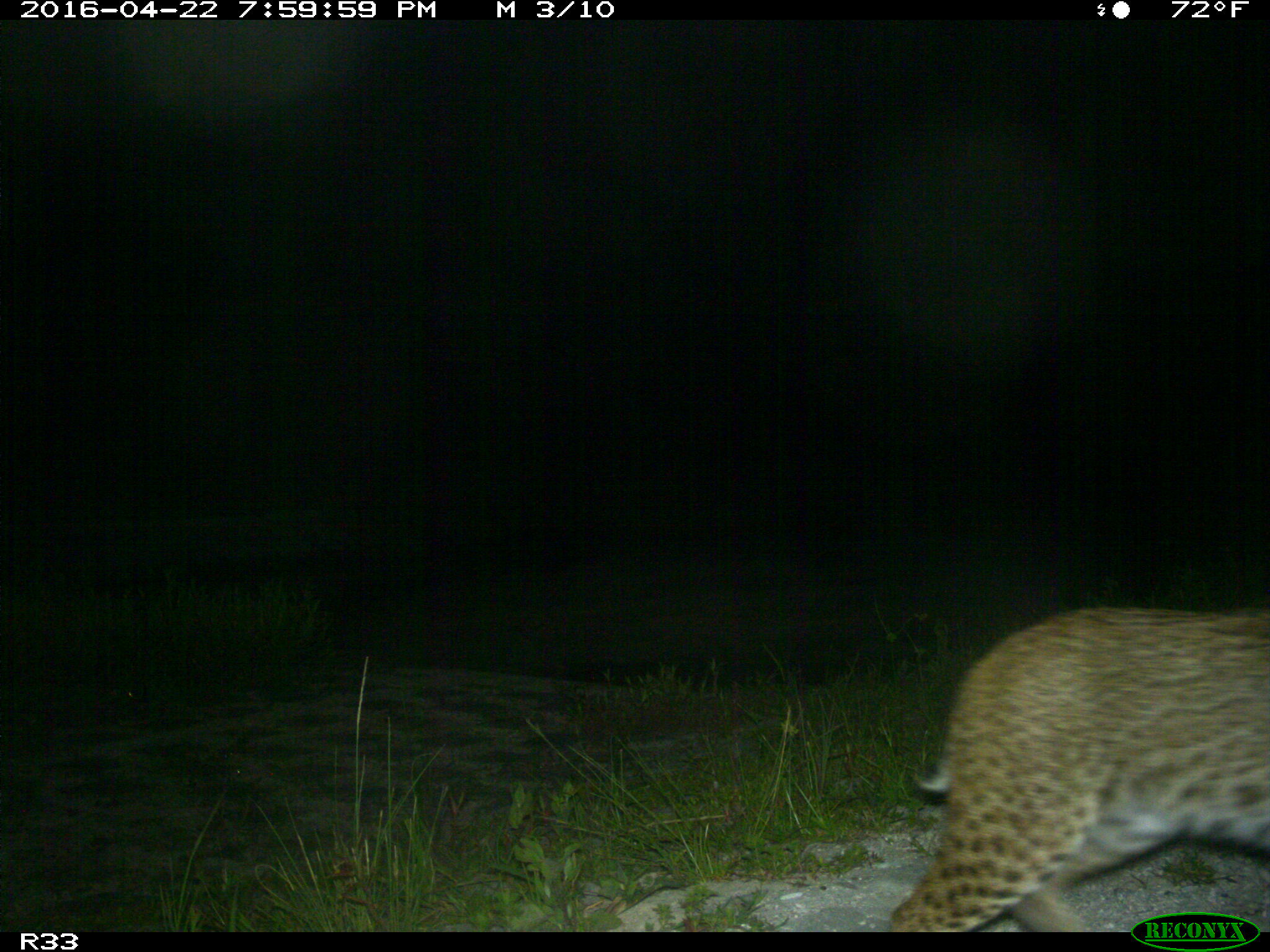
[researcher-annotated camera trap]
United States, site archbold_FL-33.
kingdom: Animalia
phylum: Chordata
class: Mammalia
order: Carnivora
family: Felidae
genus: Lynx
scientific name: Lynx rufus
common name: bobcat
Lynx rufus (bobcat).